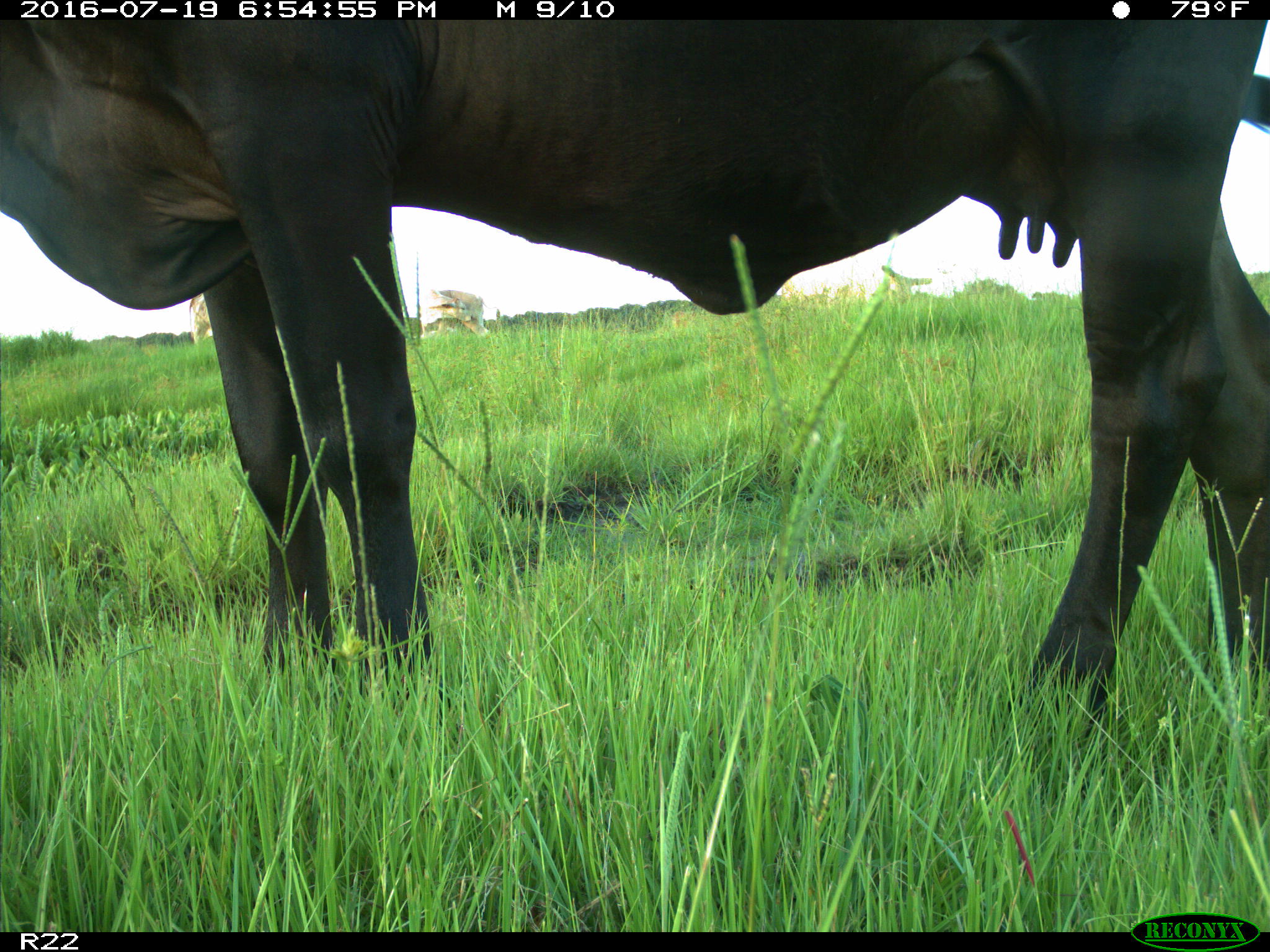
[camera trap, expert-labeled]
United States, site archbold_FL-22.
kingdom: Animalia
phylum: Chordata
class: Mammalia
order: Artiodactyla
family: Bovidae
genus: Bos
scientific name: Bos taurus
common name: domestic cow